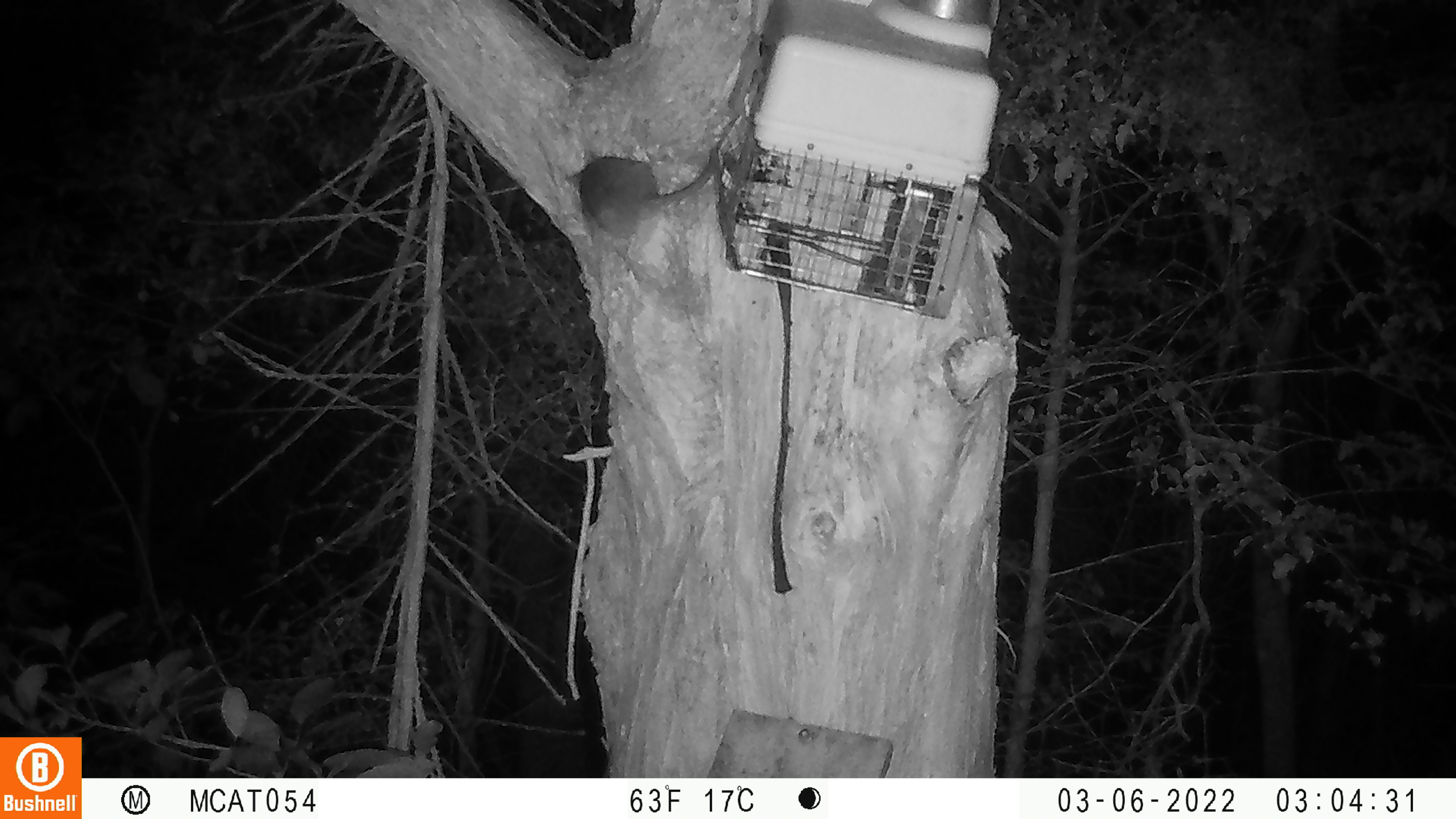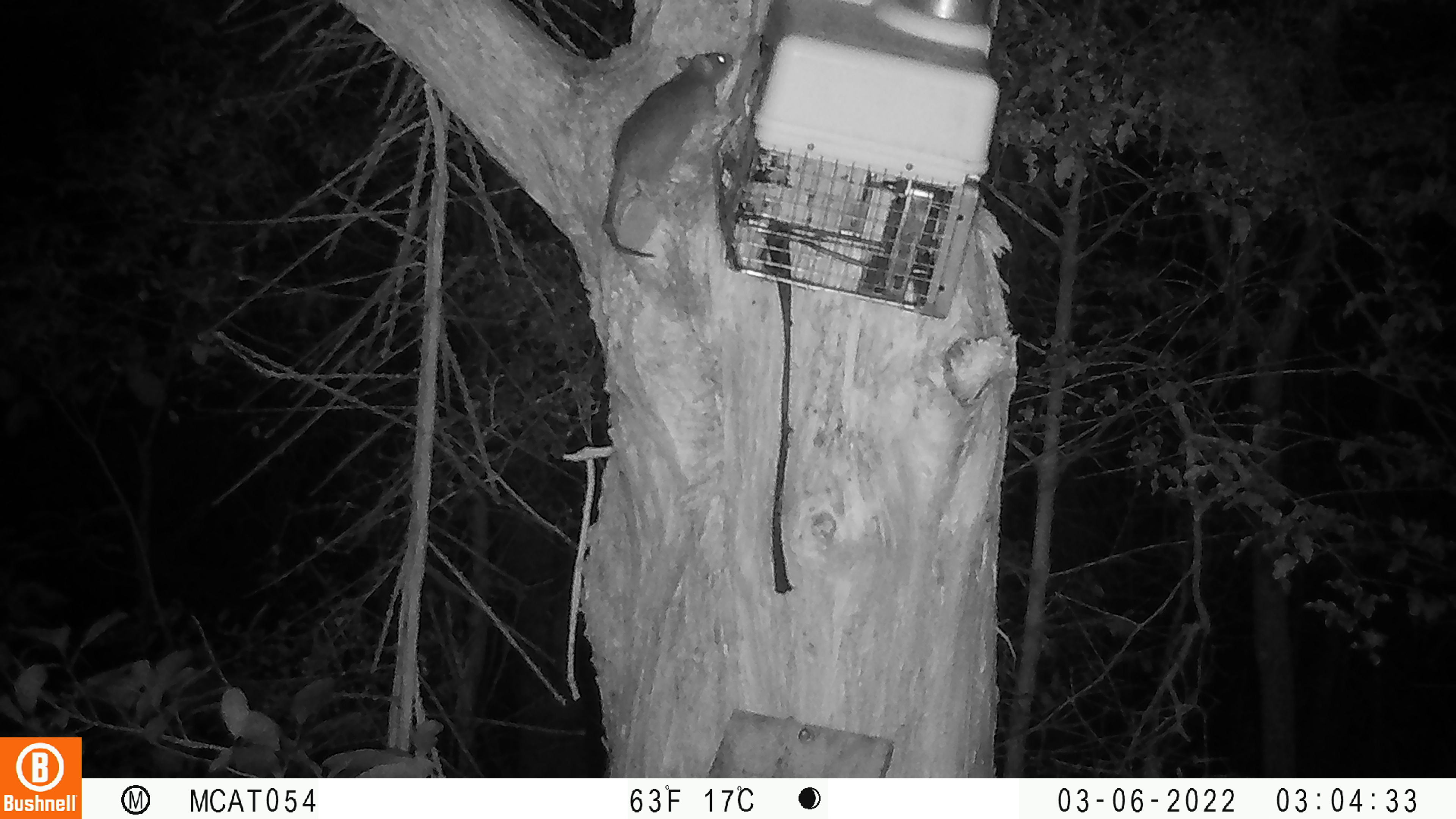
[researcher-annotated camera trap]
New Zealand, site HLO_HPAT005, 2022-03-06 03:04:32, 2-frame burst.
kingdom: Animalia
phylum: Chordata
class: Mammalia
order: Rodentia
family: Muridae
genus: Rattus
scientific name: Rattus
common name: rat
Rat (Rattus).